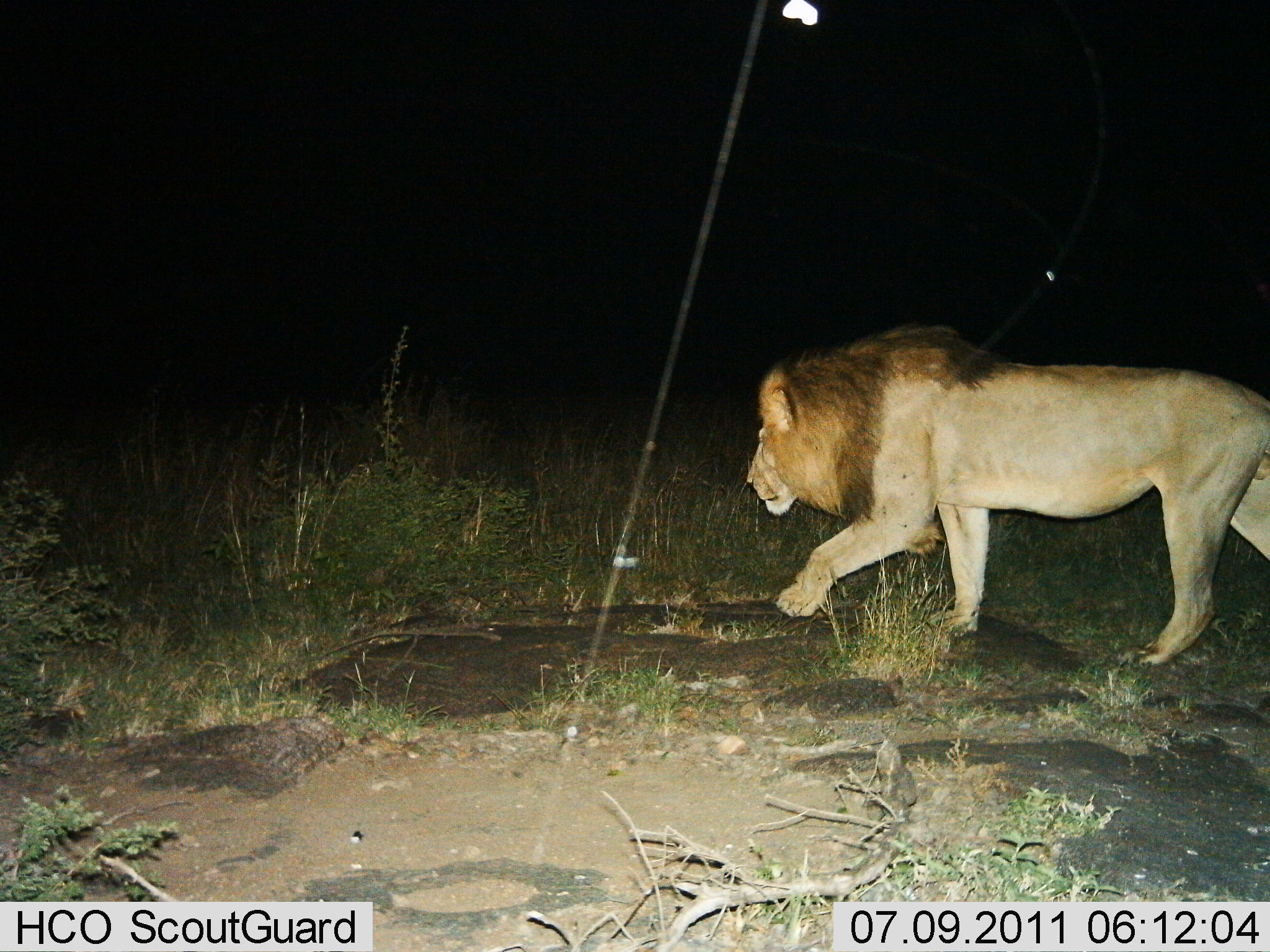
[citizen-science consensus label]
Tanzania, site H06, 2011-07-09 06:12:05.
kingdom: Animalia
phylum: Chordata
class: Mammalia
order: Carnivora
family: Felidae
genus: Panthera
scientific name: Panthera leo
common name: lion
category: lionmale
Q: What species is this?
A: Lionmale (lion) (Panthera leo).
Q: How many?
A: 1.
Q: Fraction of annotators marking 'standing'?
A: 17%.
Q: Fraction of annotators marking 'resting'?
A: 0%.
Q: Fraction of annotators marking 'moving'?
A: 92%.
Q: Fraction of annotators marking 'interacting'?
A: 0%.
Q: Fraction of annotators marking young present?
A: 0%.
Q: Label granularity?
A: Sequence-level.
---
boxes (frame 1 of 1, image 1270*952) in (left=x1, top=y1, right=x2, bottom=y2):
animal: (left=742, top=320, right=1269, bottom=669)